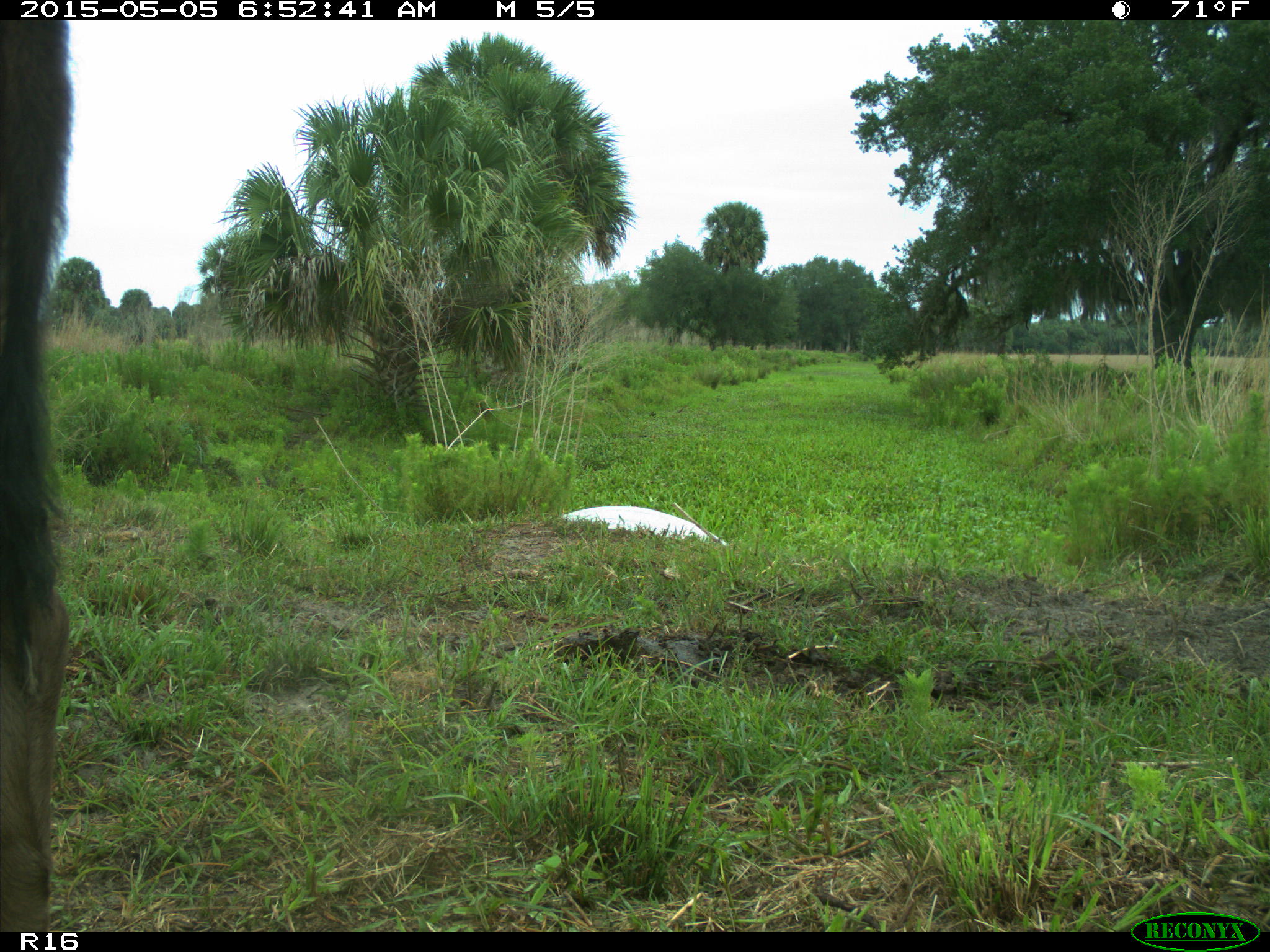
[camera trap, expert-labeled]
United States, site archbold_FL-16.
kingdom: Animalia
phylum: Chordata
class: Mammalia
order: Artiodactyla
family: Bovidae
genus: Bos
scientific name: Bos taurus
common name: domestic cow